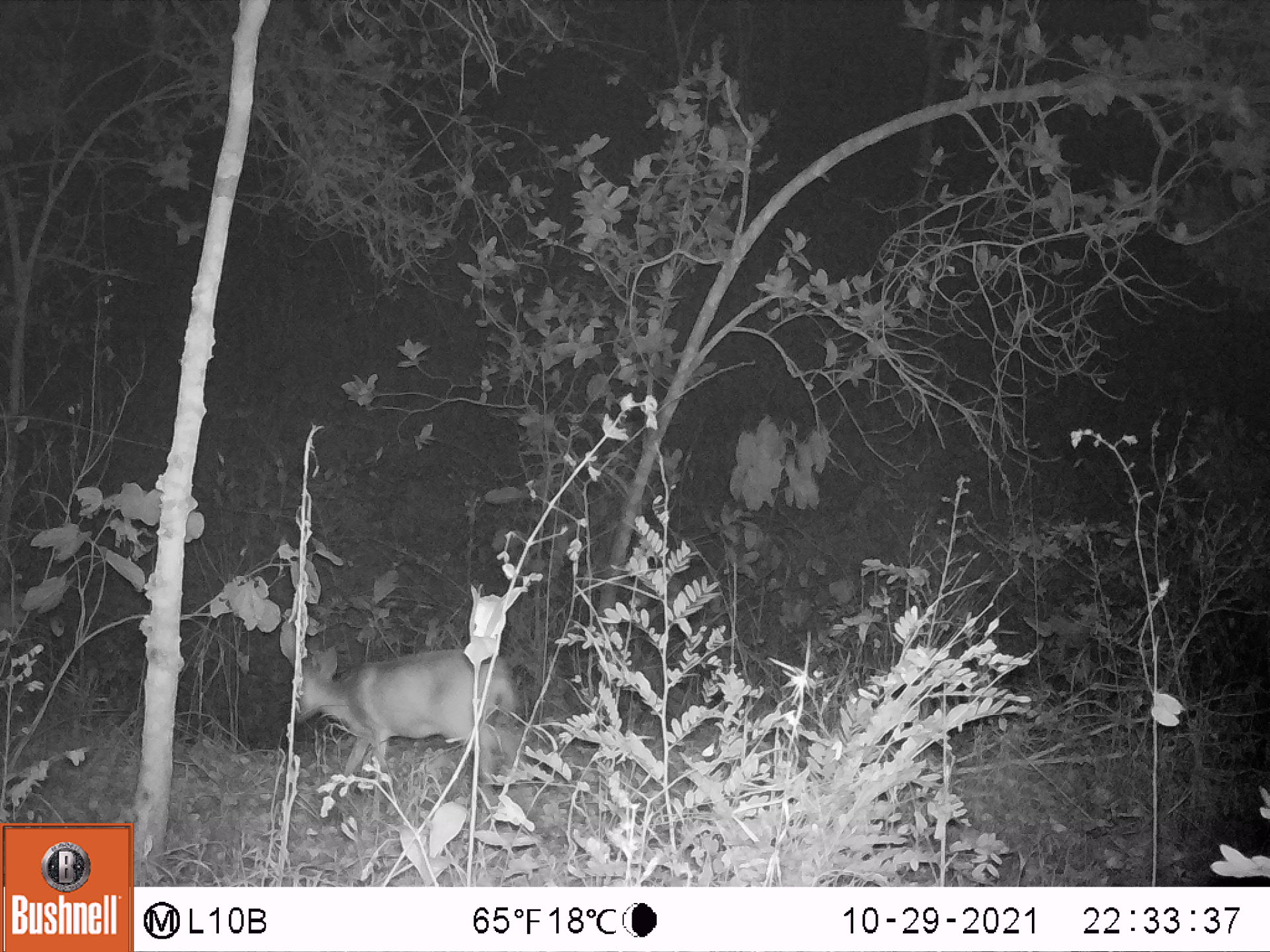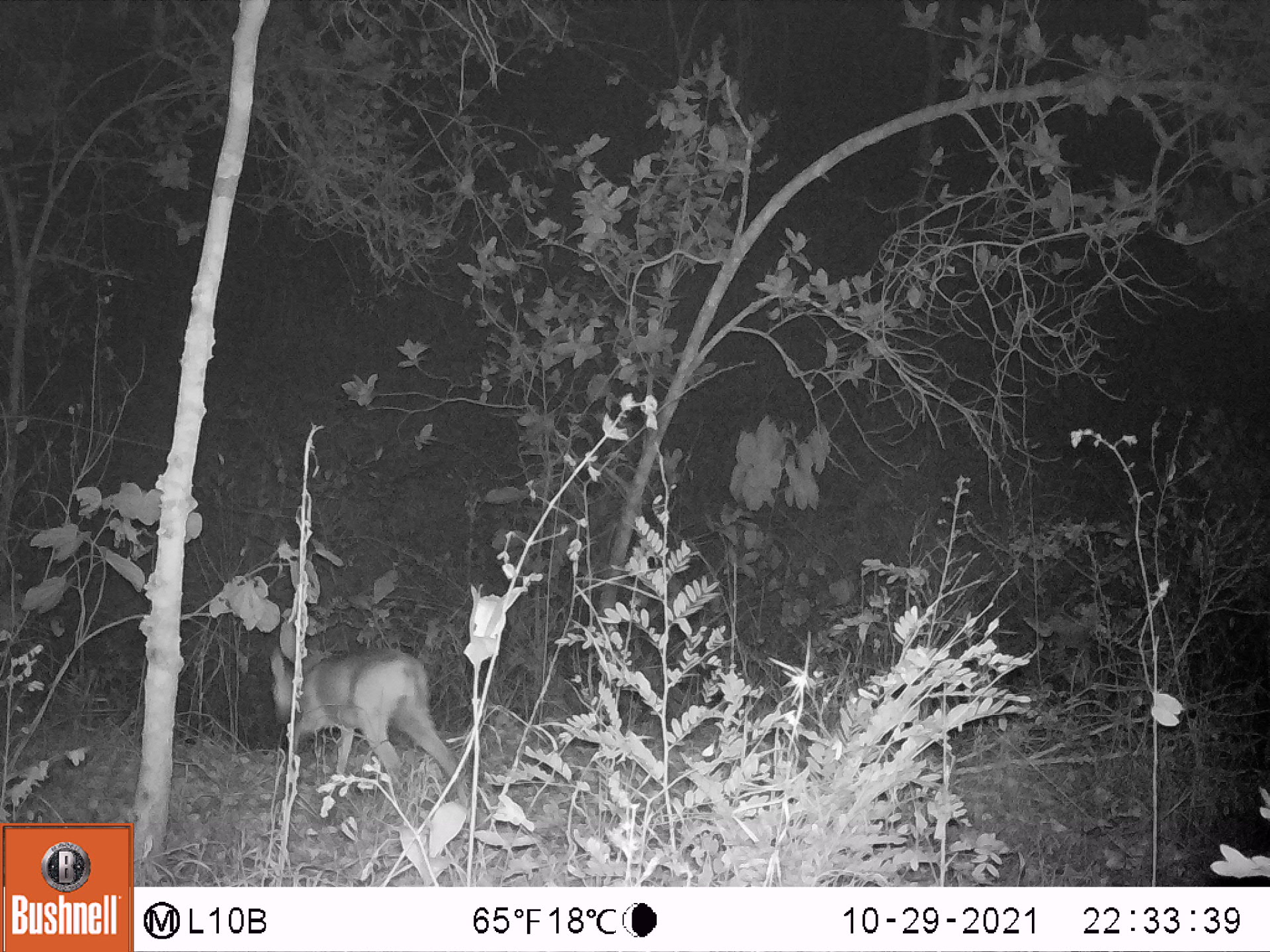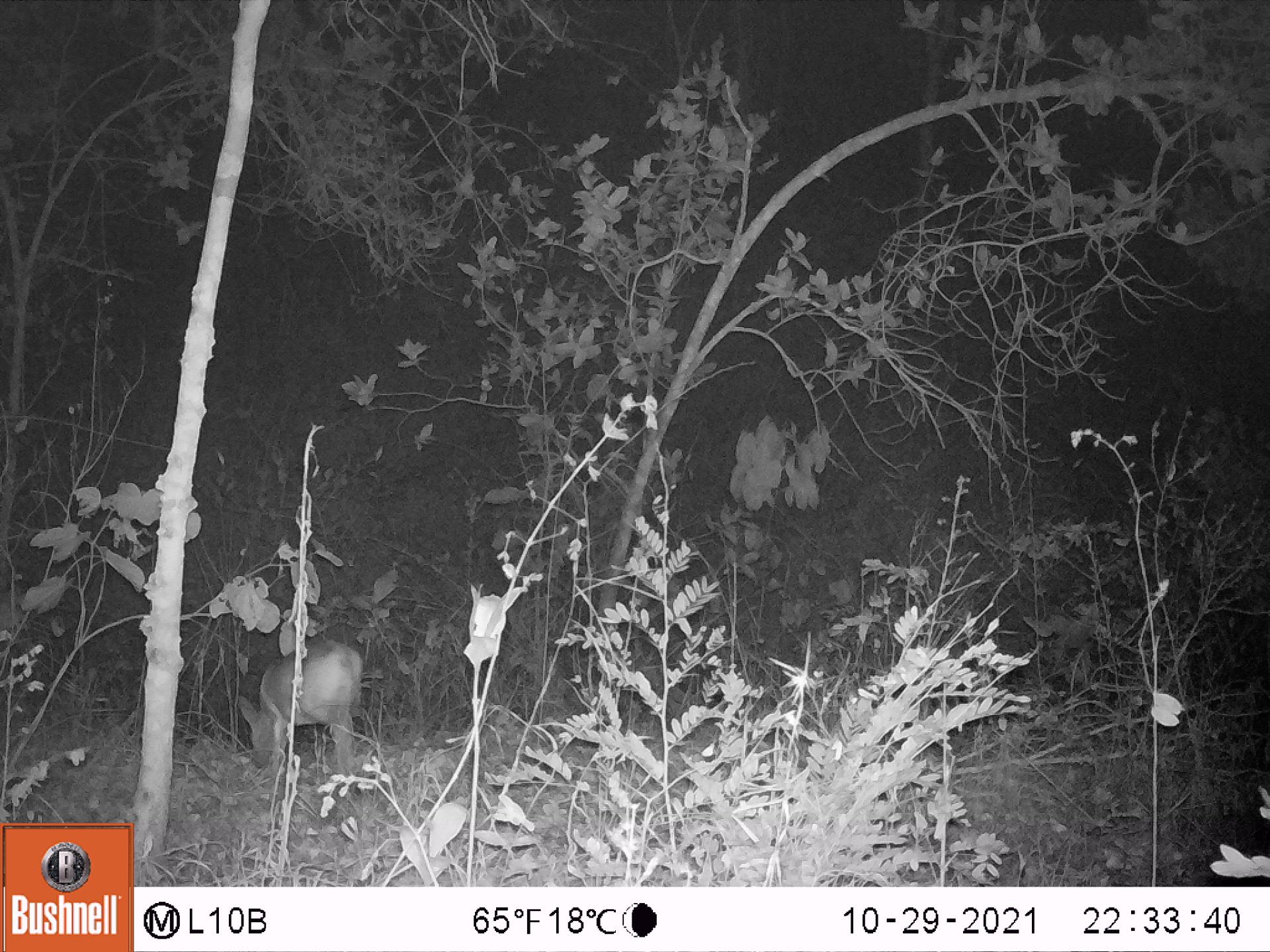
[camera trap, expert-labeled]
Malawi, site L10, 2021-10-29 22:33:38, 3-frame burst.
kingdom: Animalia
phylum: Chordata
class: Mammalia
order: Artiodactyla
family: Bovidae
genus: Sylvicapra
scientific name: Sylvicapra grimmia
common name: common duiker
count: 1